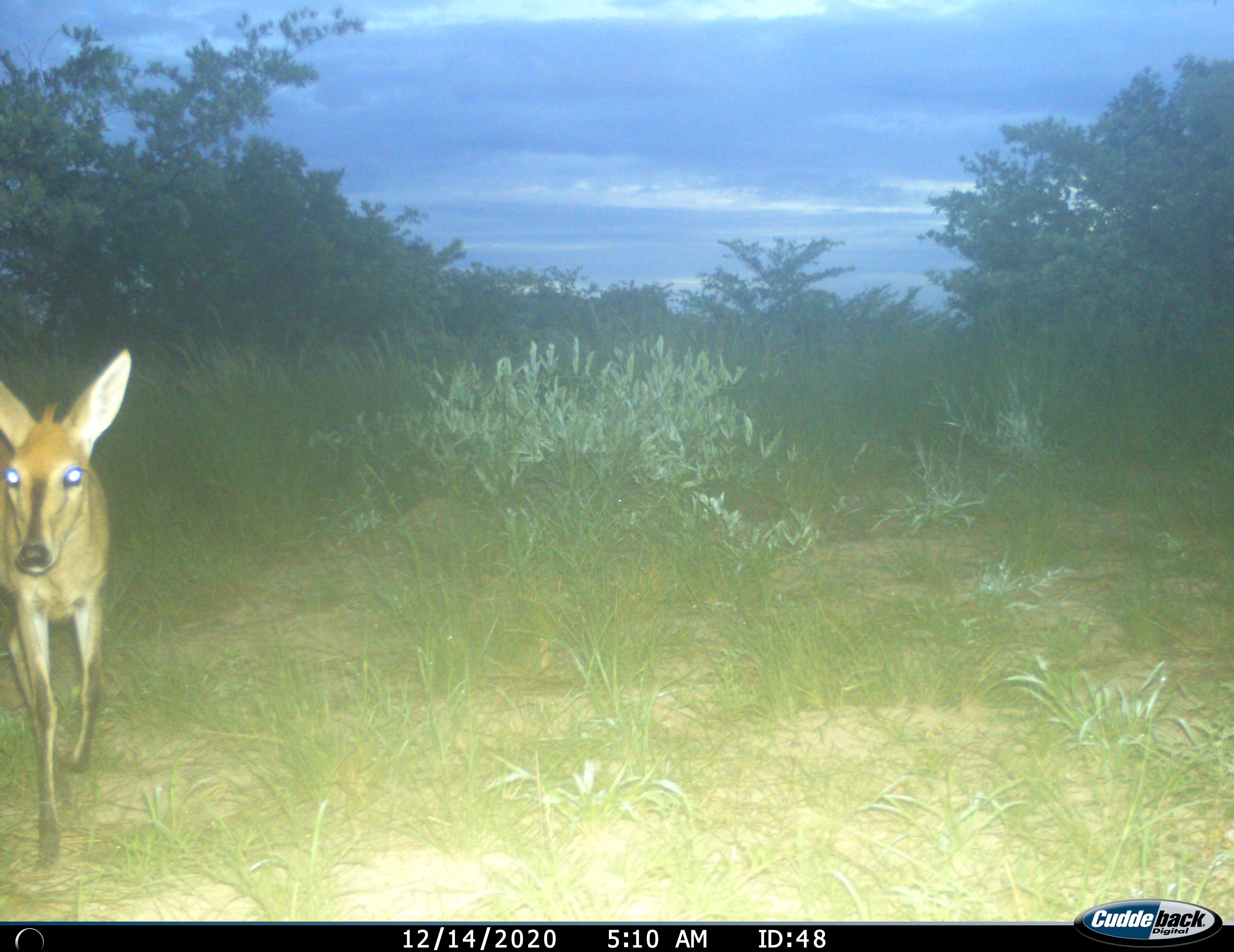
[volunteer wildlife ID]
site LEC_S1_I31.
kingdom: Animalia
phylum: Chordata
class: Mammalia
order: Artiodactyla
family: Bovidae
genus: Sylvicapra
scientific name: Sylvicapra grimmia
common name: common duiker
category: duikercommongrey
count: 1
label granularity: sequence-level